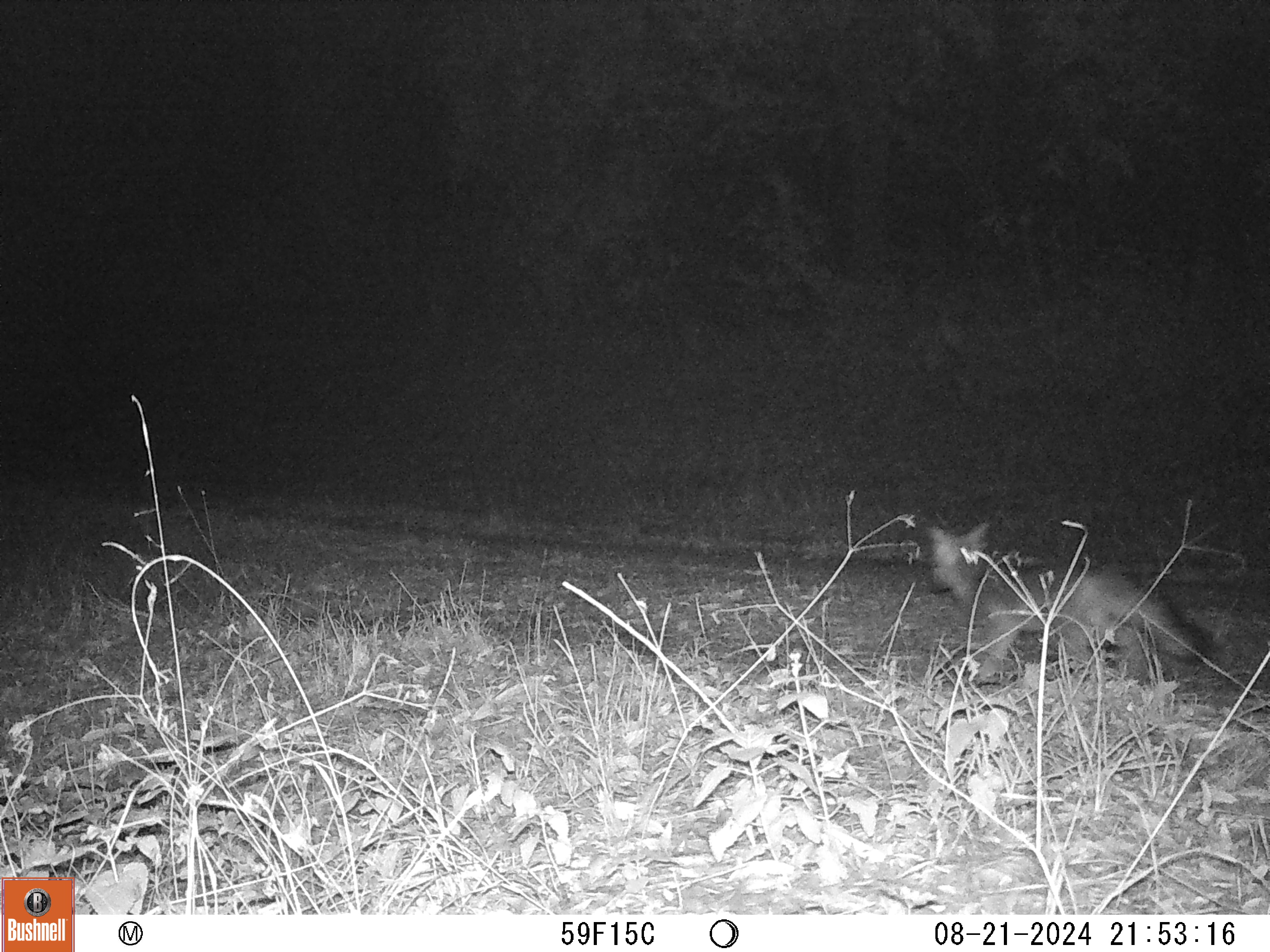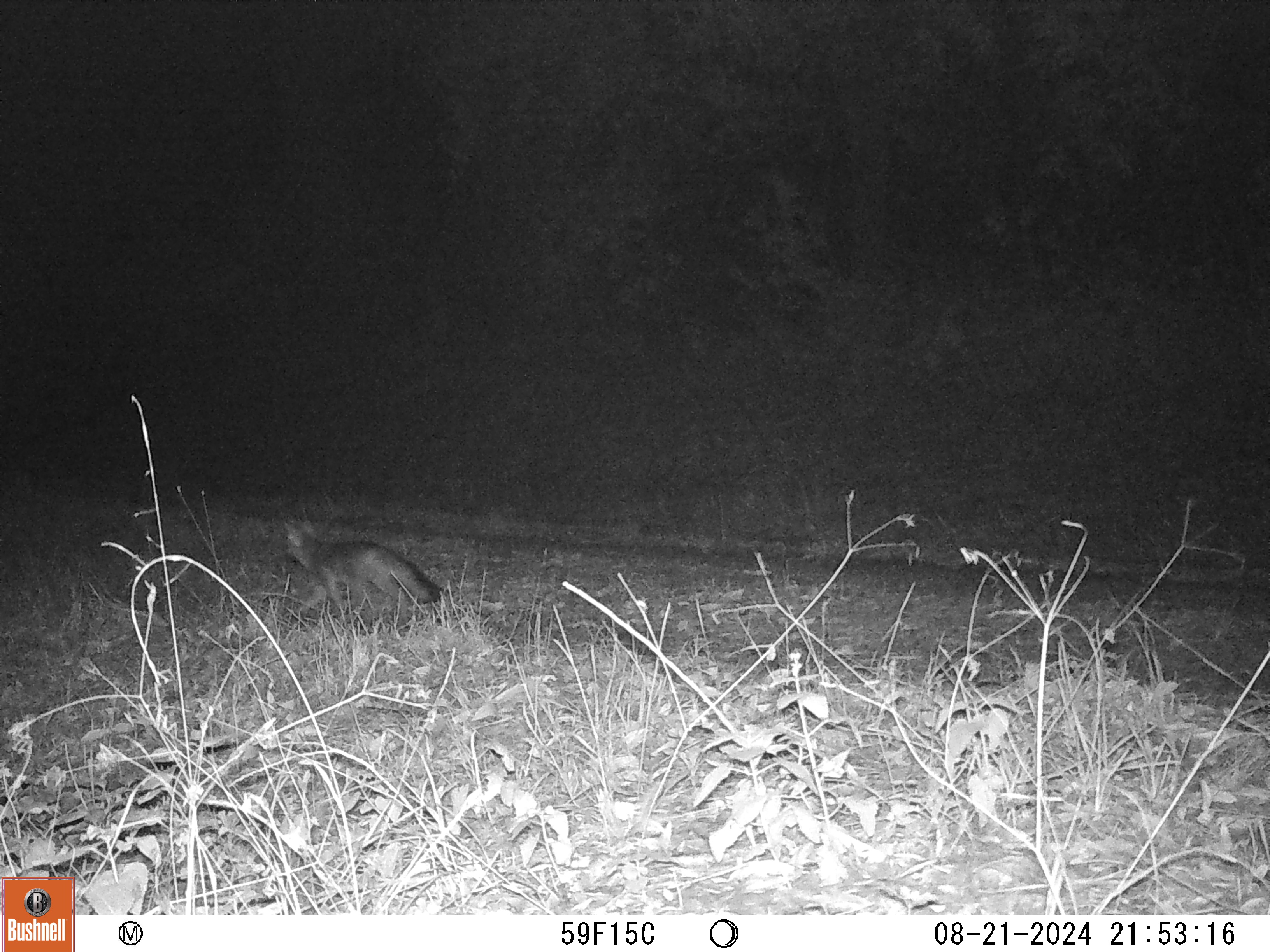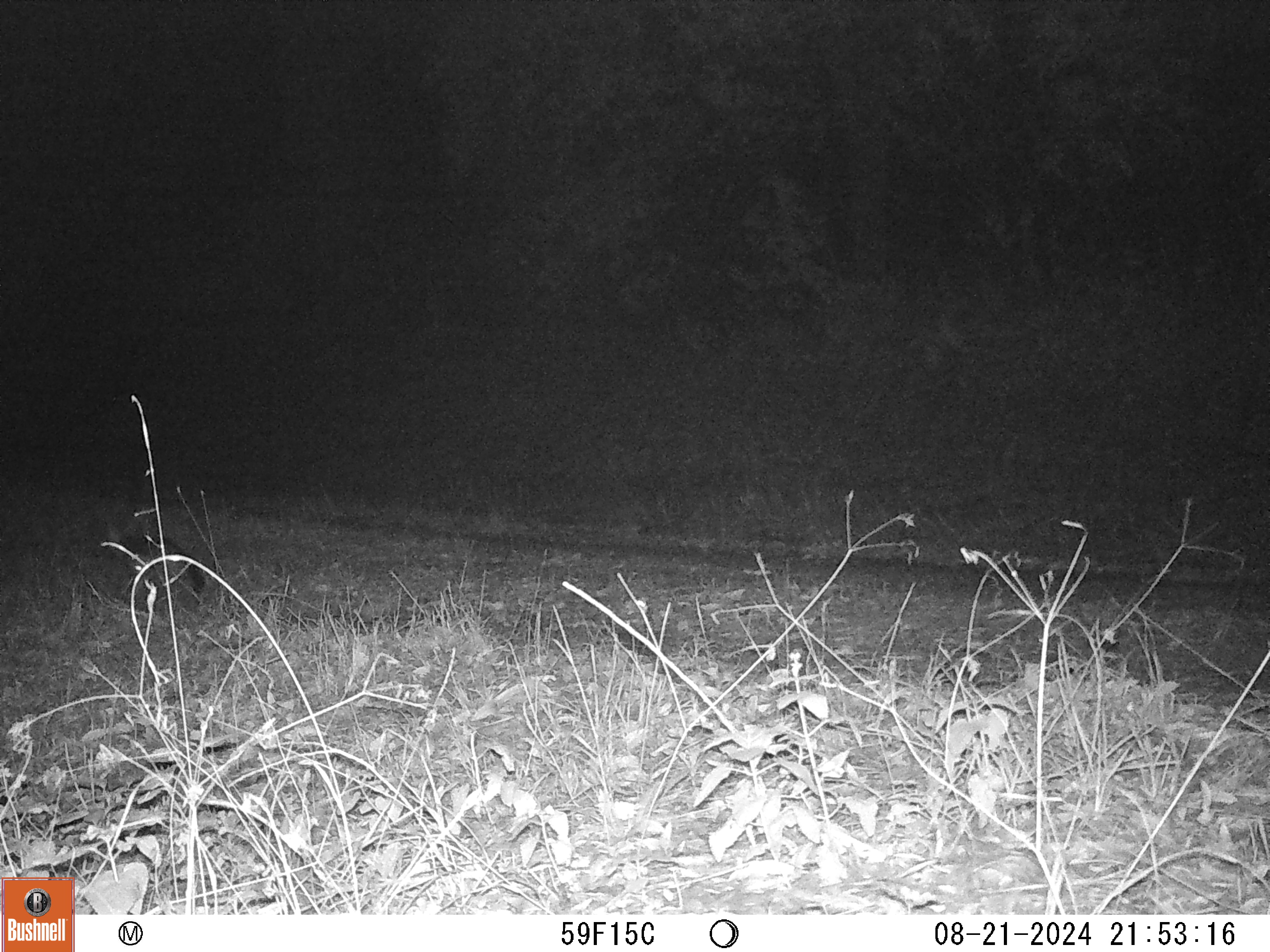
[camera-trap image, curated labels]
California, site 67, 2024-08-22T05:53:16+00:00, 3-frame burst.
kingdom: Animalia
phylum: Chordata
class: Mammalia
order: Carnivora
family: Canidae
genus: Urocyon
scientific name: Urocyon cinereoargenteus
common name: gray fox